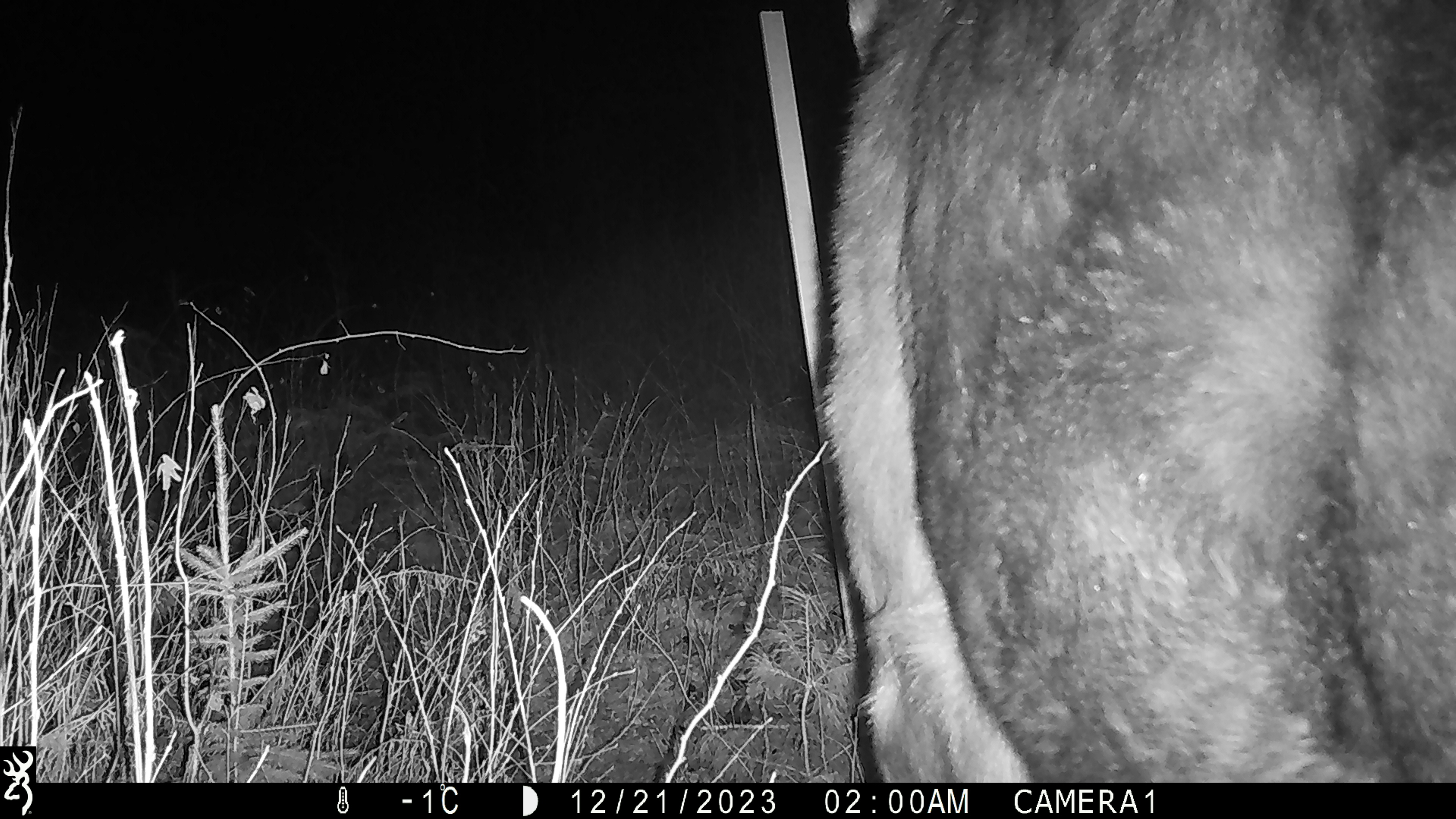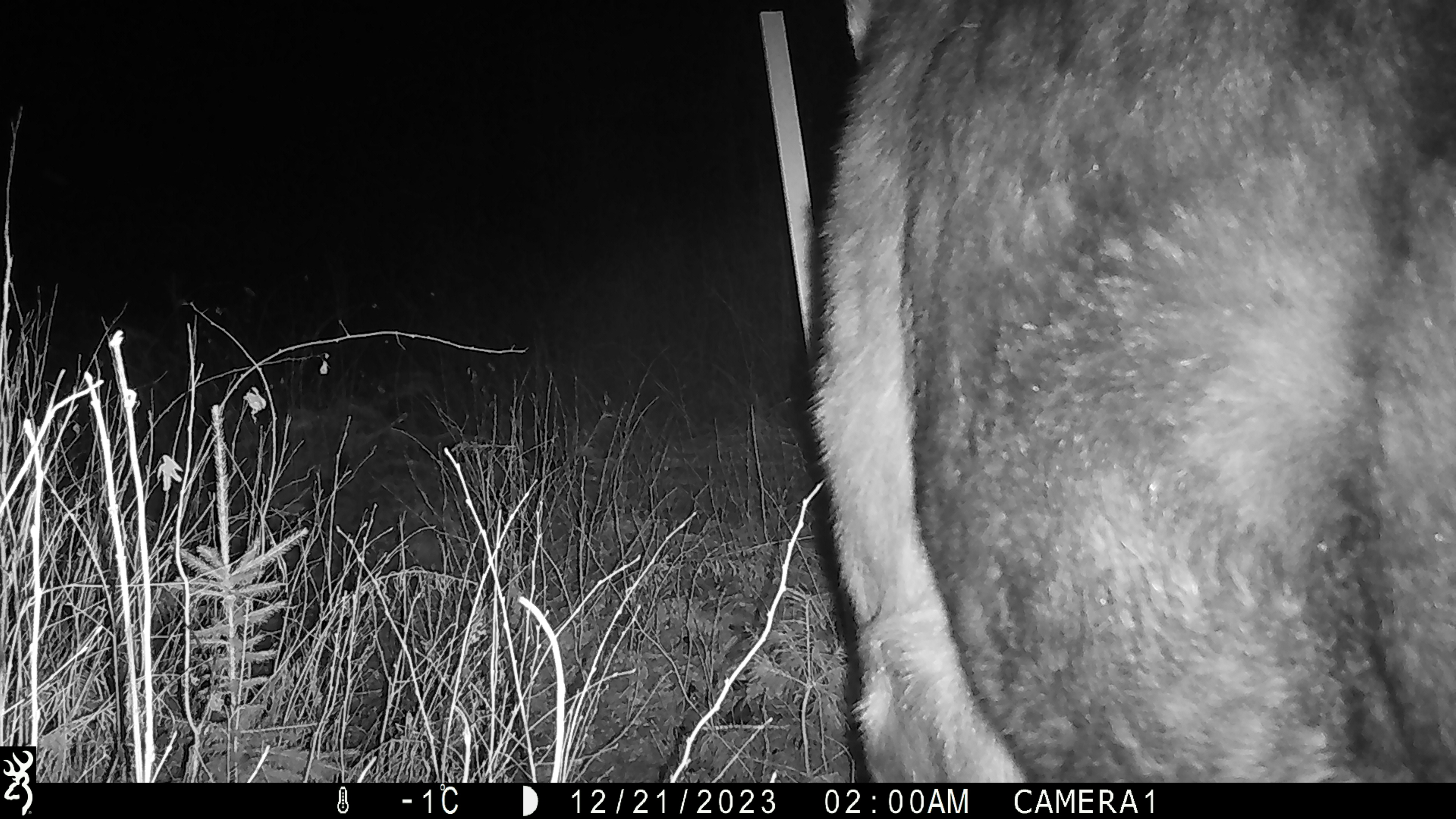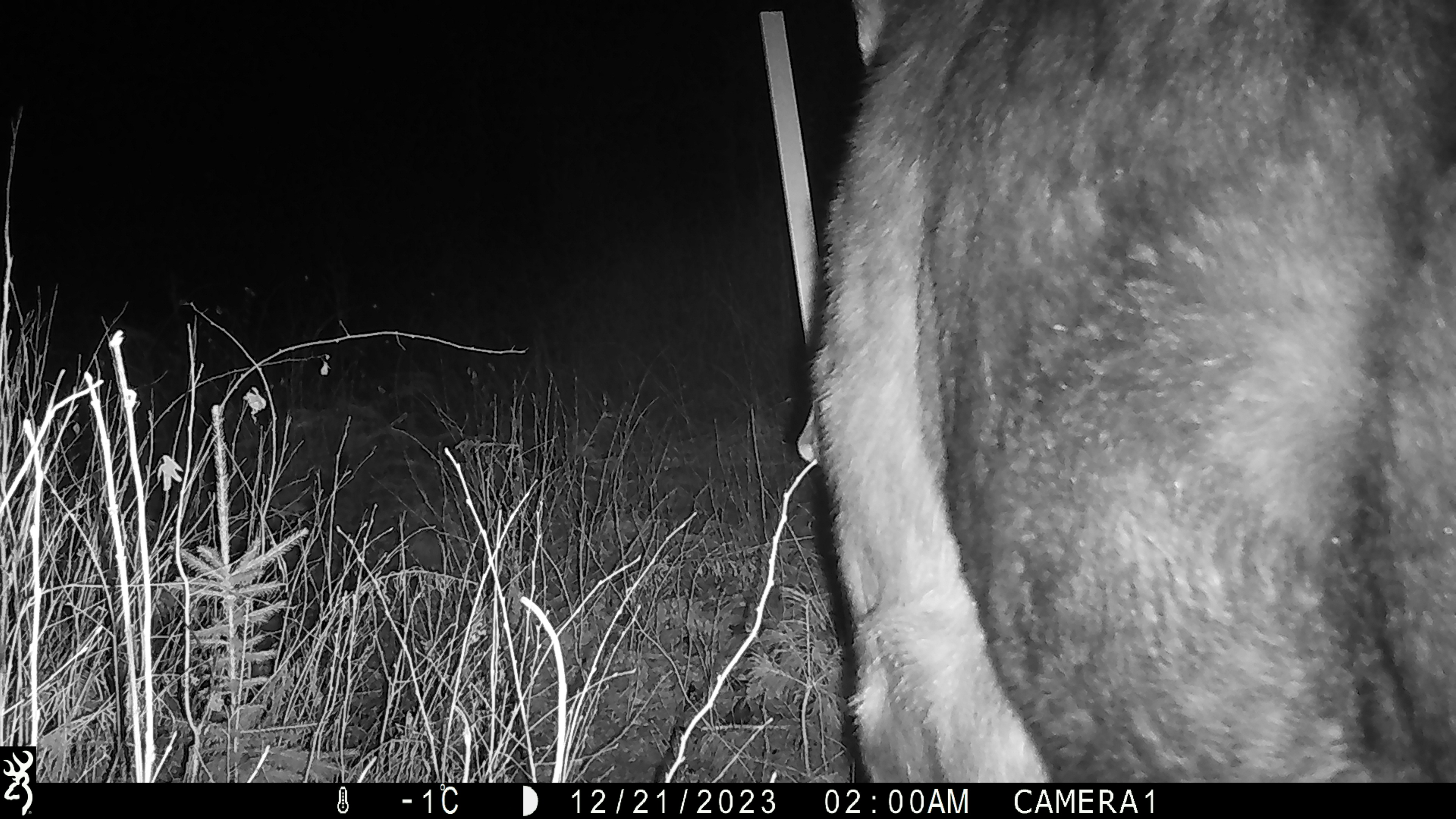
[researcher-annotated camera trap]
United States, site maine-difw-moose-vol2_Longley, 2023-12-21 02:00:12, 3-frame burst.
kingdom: Animalia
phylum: Chordata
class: Mammalia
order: Artiodactyla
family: Cervidae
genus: Alces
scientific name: Alces alces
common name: moose